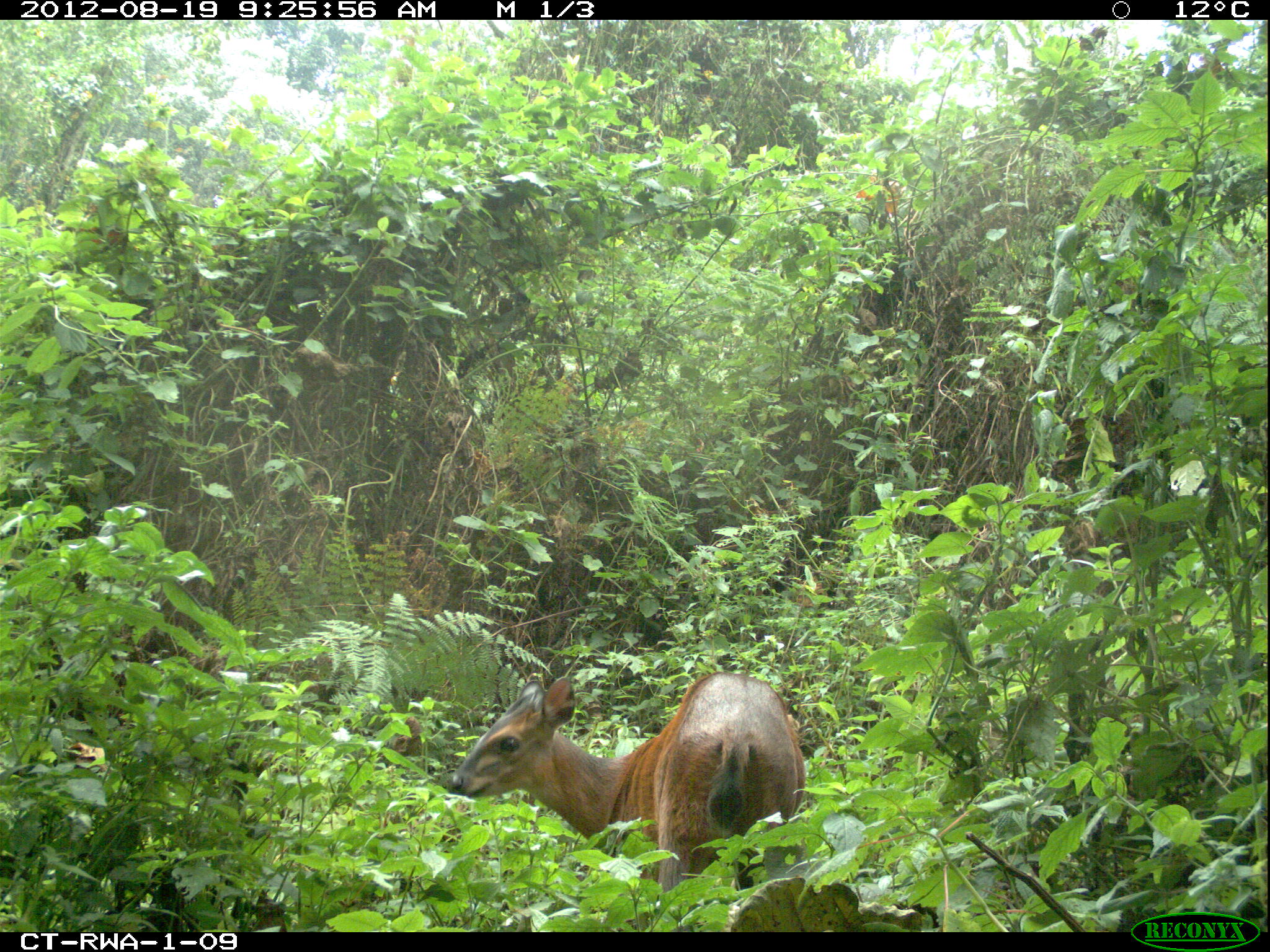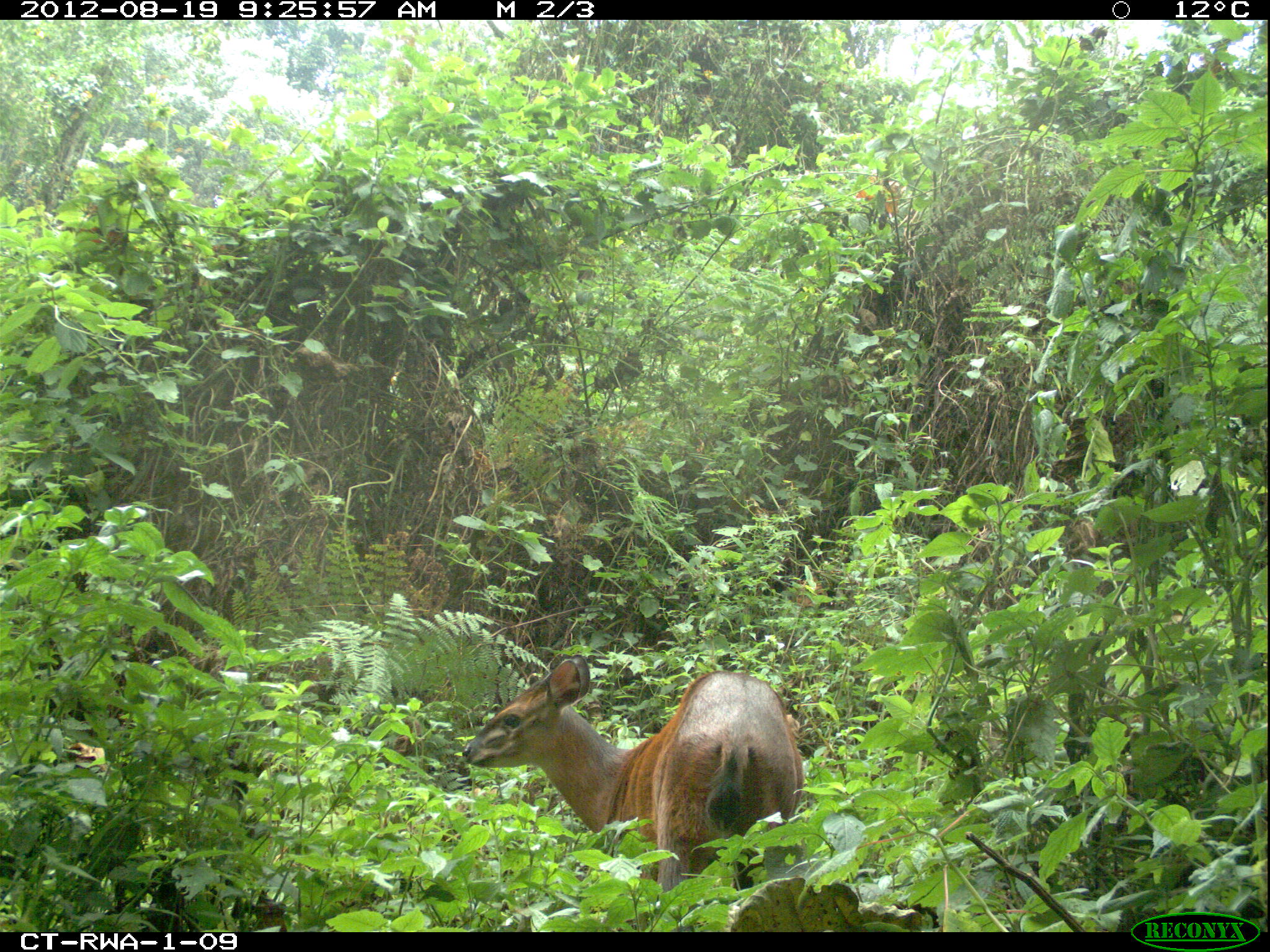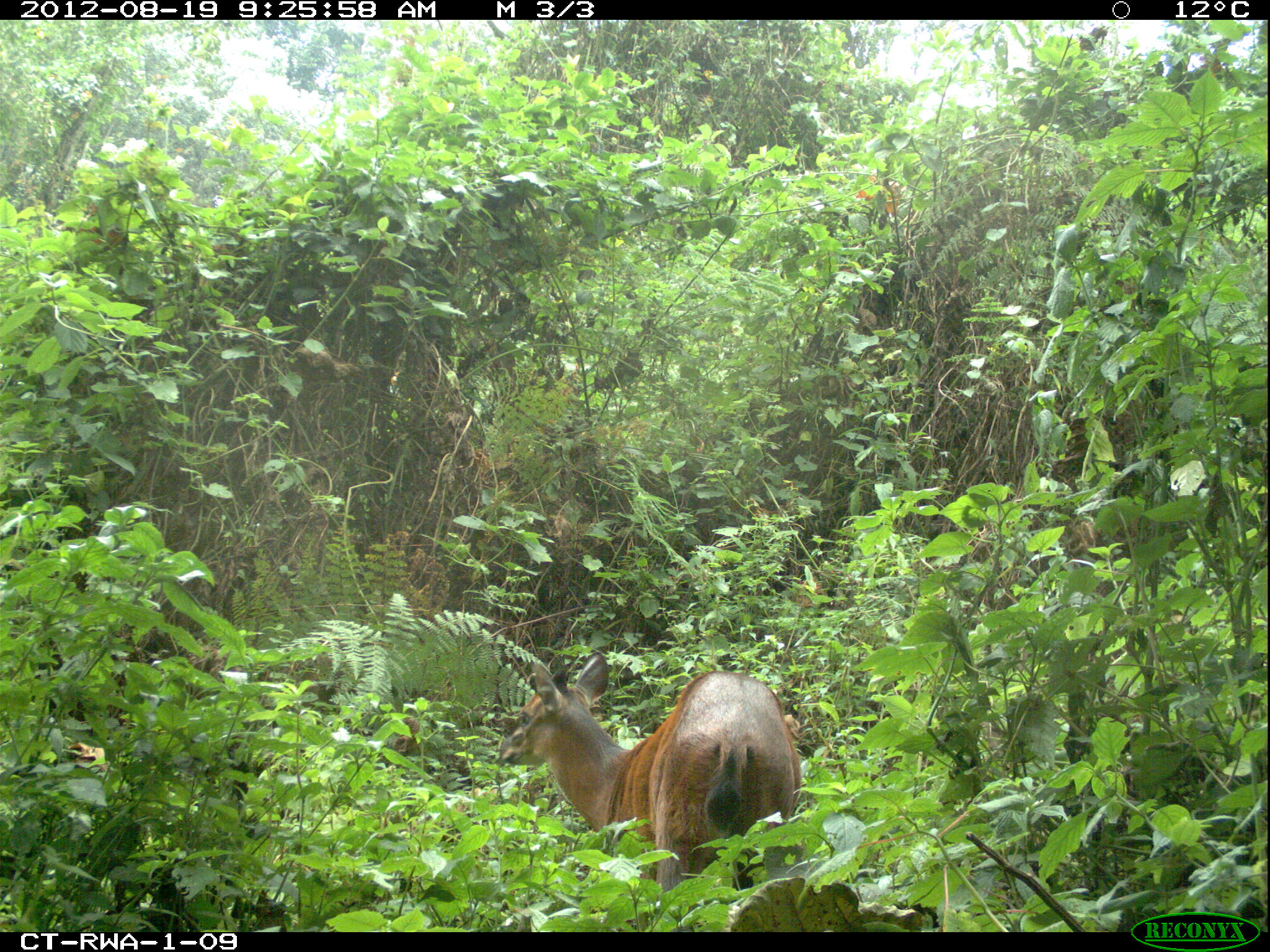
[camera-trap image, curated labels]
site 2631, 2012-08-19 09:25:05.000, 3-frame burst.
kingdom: Animalia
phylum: Chordata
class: Mammalia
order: Artiodactyla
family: Bovidae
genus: Cephalophus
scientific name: Cephalophus nigrifrons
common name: black-fronted duiker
Cephalophus nigrifrons (black-fronted duiker), count 1.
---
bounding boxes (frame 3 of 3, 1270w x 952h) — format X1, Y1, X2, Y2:
cephalophus nigrifrons: 498, 648, 796, 929